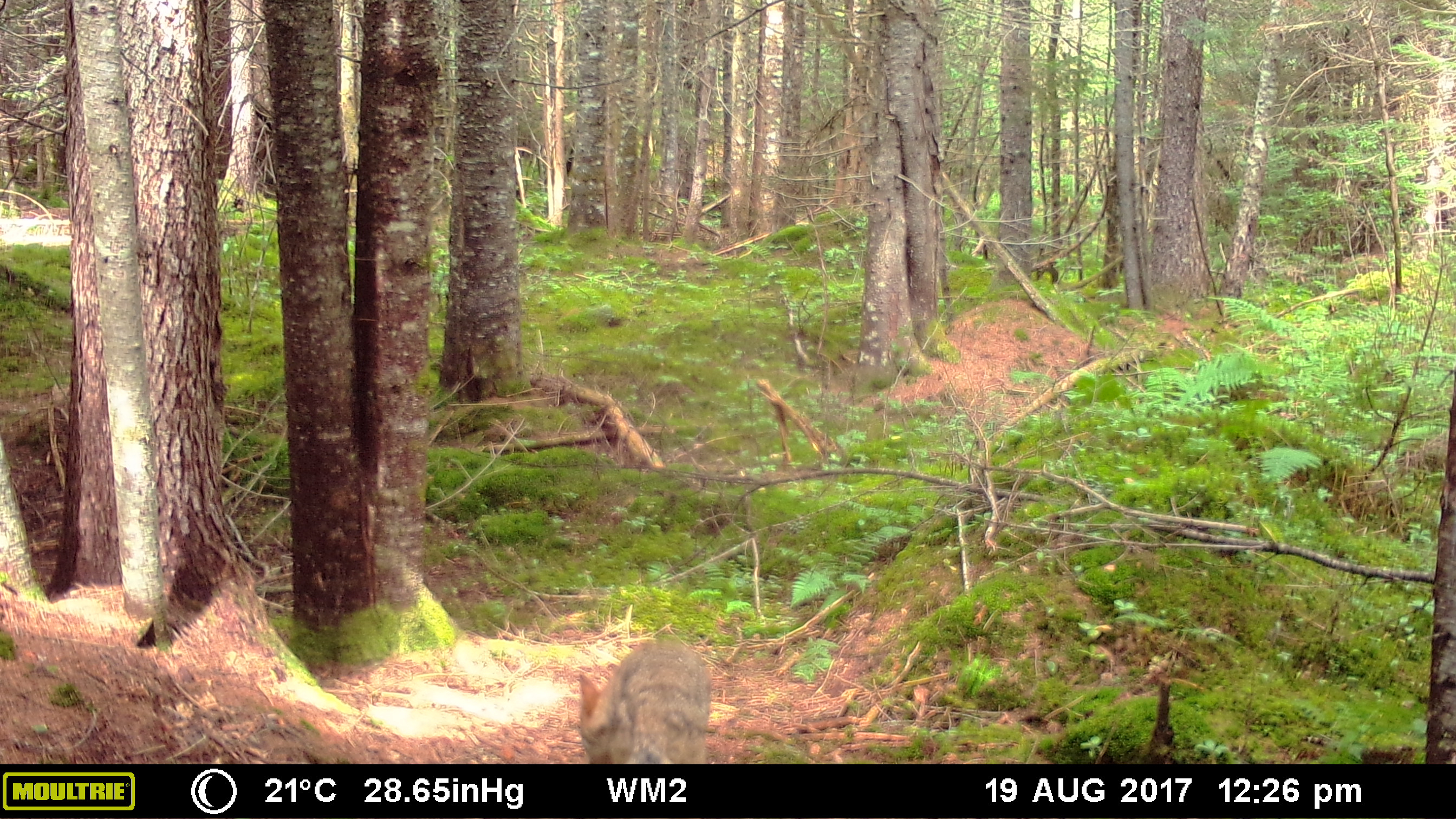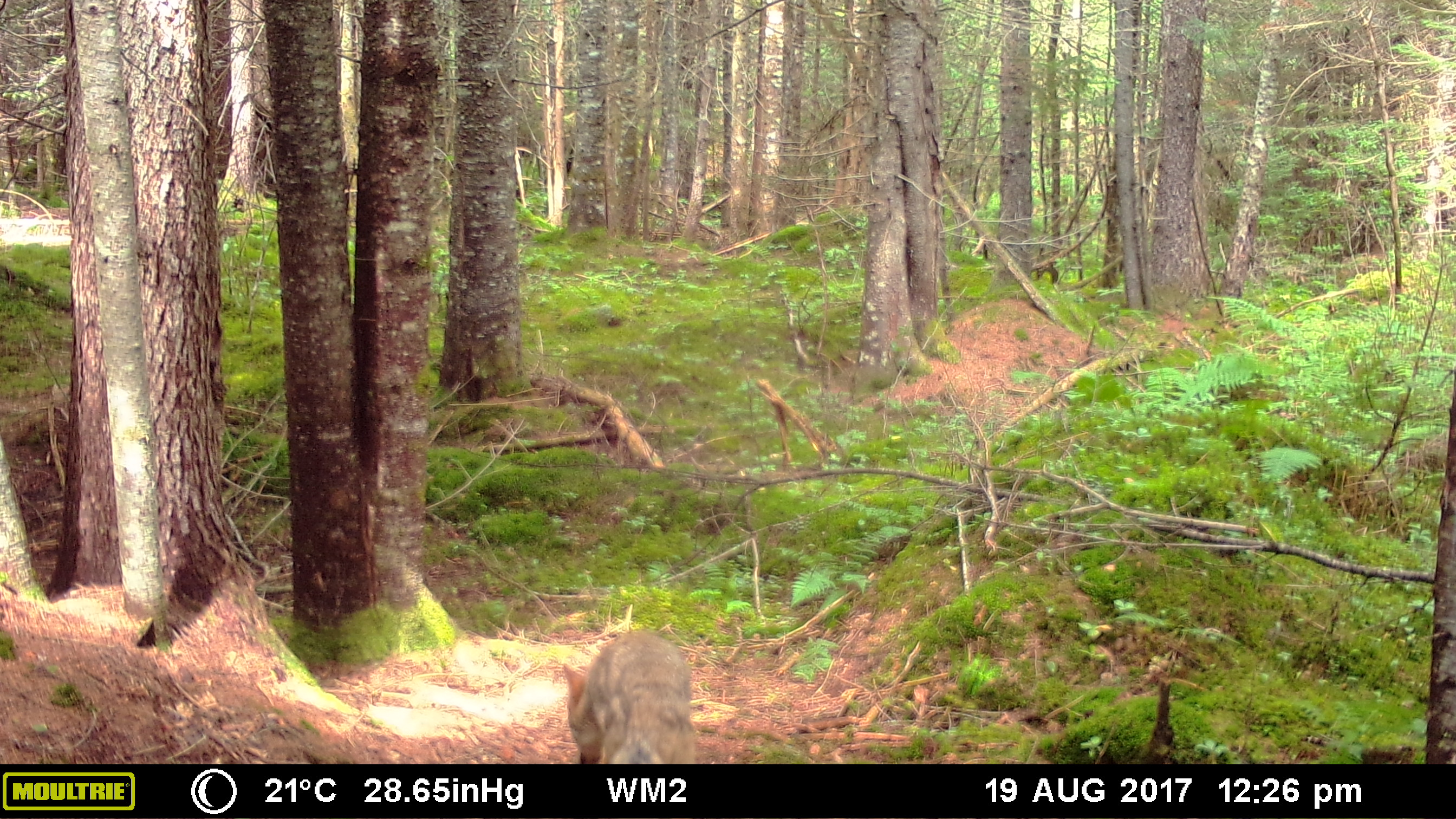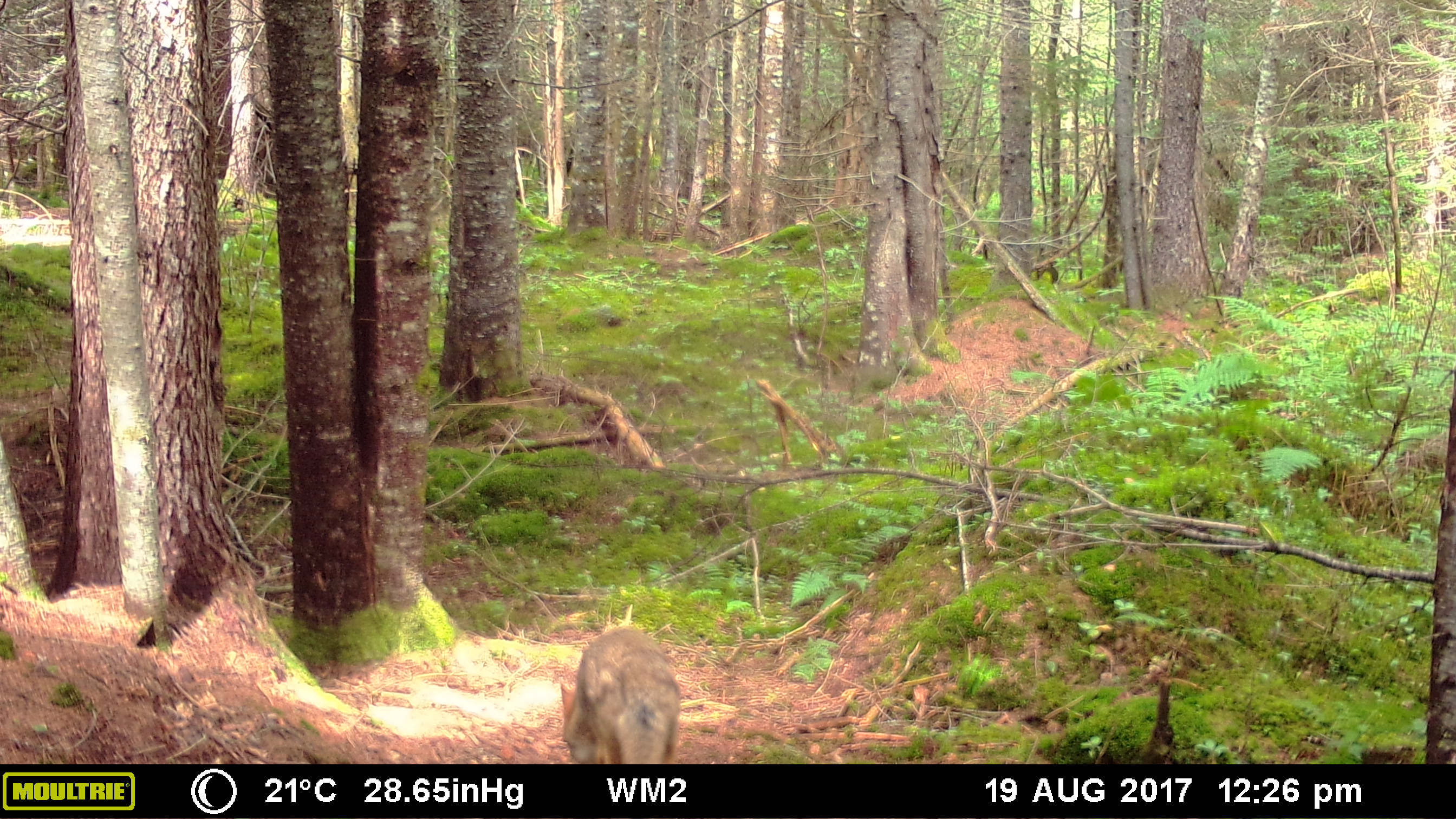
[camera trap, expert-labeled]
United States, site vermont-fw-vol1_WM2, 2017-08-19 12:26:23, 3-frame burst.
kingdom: Animalia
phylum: Chordata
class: Mammalia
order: Carnivora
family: Canidae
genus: Canis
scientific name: Canis latrans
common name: coyote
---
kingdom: Animalia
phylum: Chordata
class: Mammalia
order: Carnivora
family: Canidae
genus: Urocyon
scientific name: Urocyon cinereoargenteus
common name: gray fox